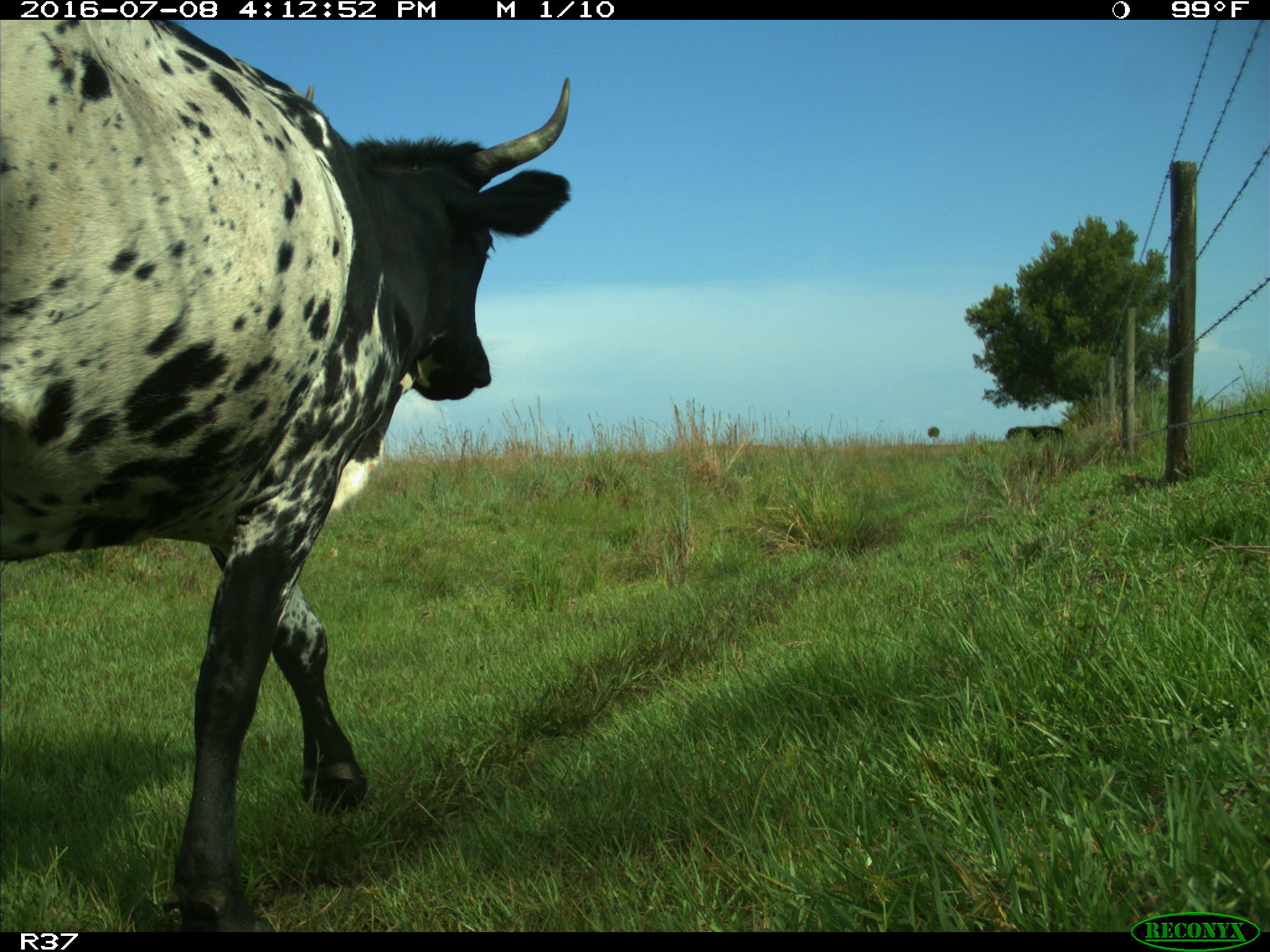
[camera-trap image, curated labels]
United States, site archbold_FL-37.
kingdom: Animalia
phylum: Chordata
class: Mammalia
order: Artiodactyla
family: Bovidae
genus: Bos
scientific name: Bos taurus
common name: domestic cow